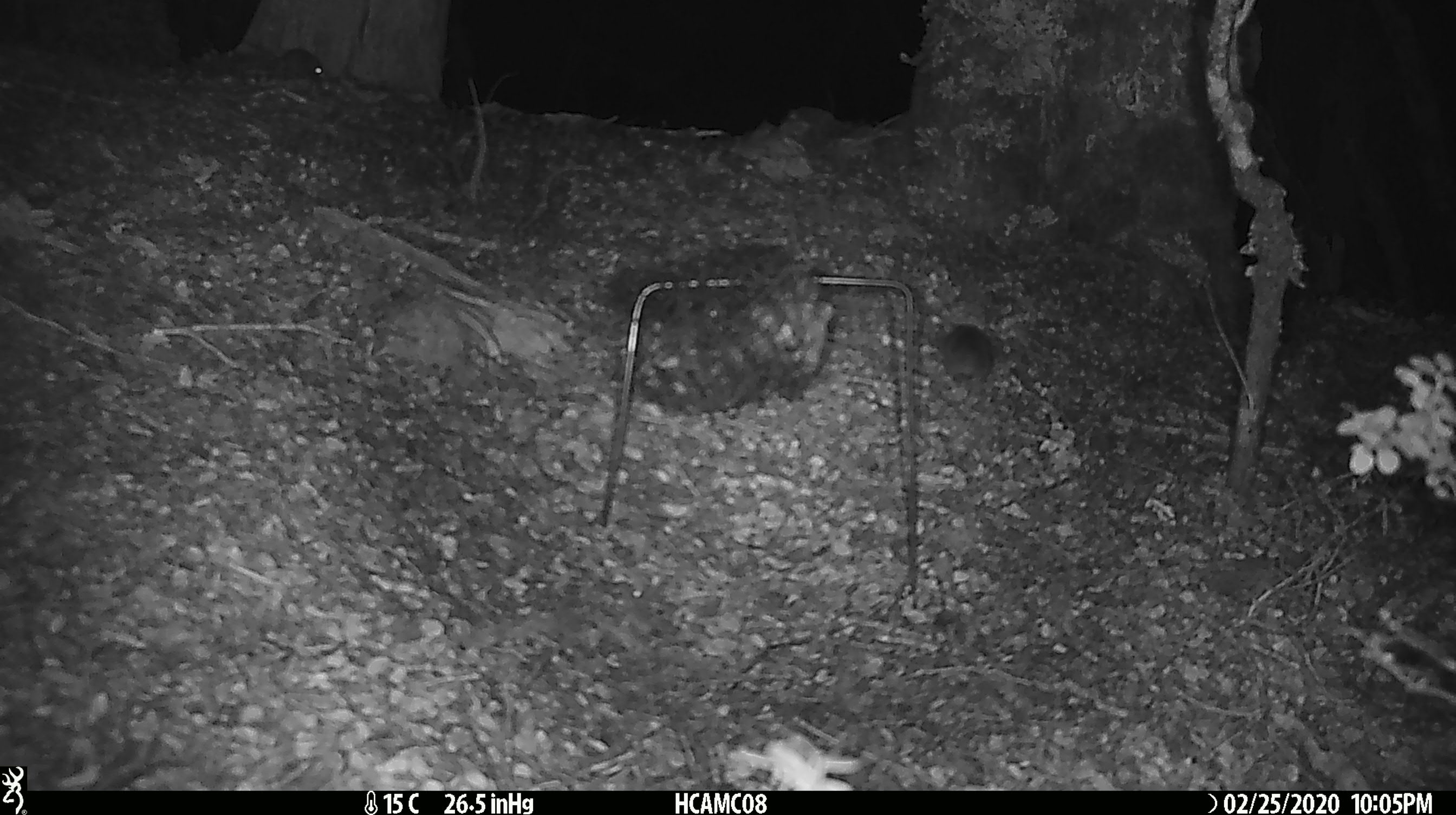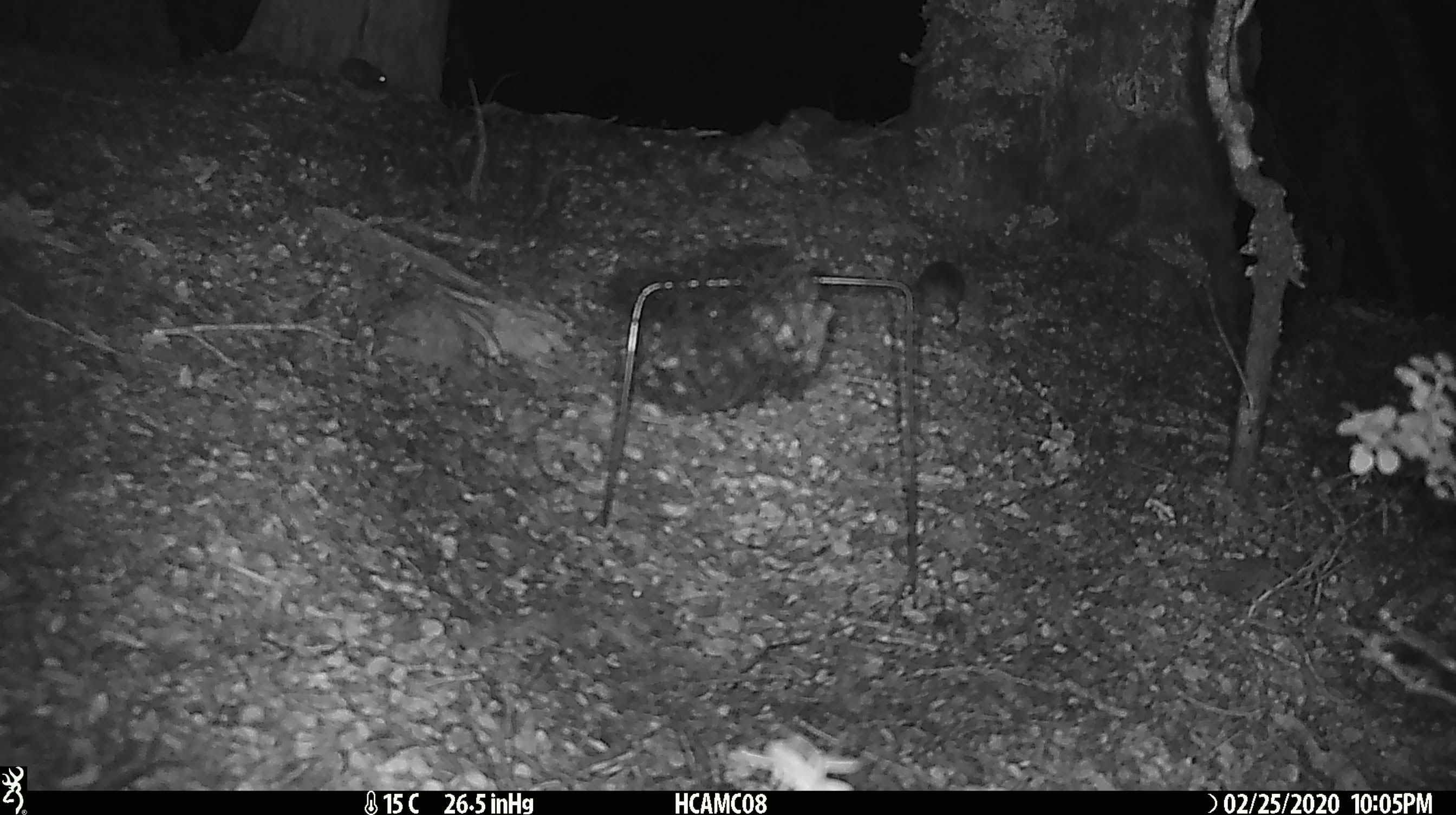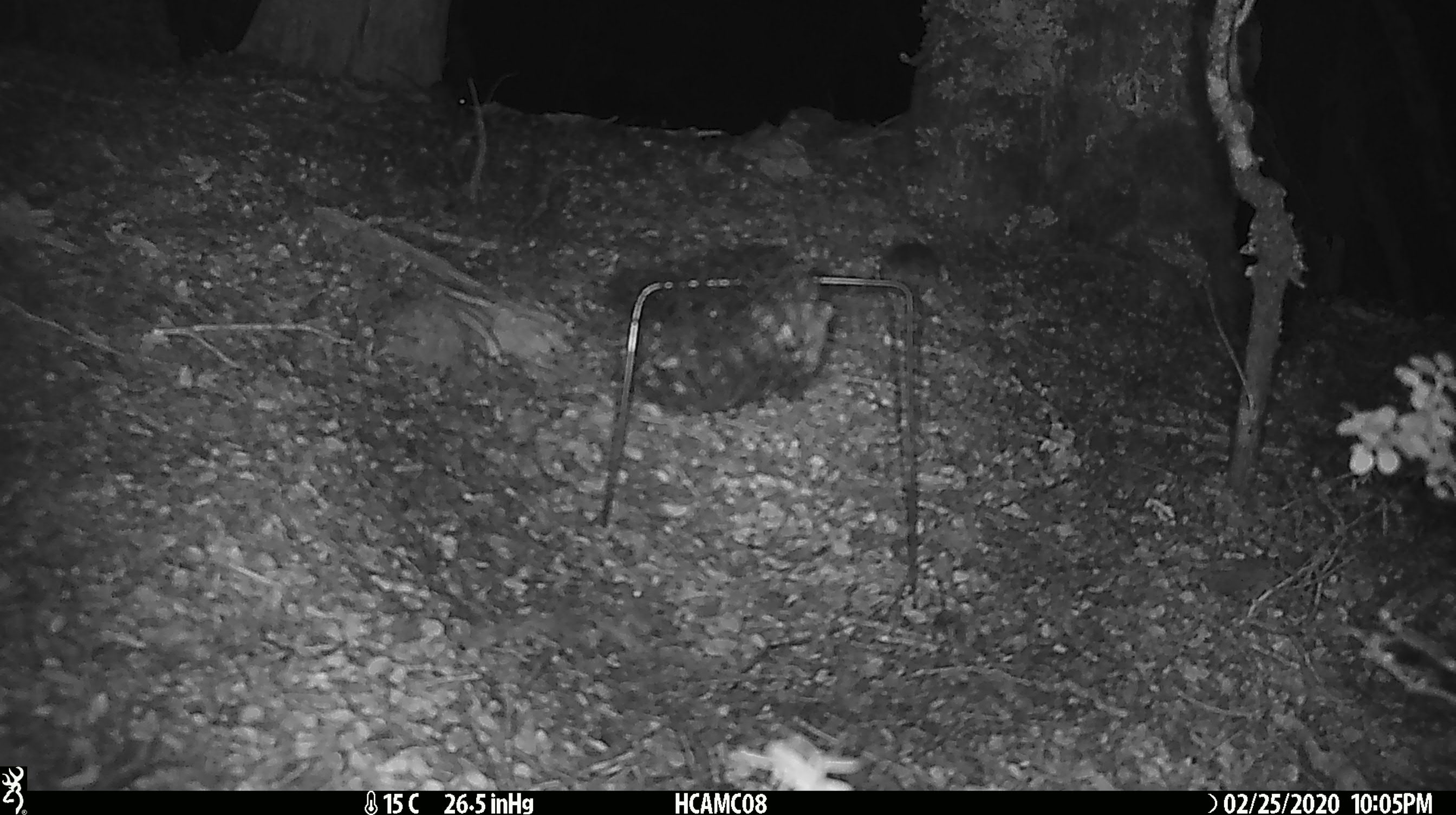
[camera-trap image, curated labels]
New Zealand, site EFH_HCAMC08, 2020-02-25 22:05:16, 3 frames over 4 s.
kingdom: Animalia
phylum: Chordata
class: Mammalia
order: Rodentia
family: Muridae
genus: Mus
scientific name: Mus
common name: mouse